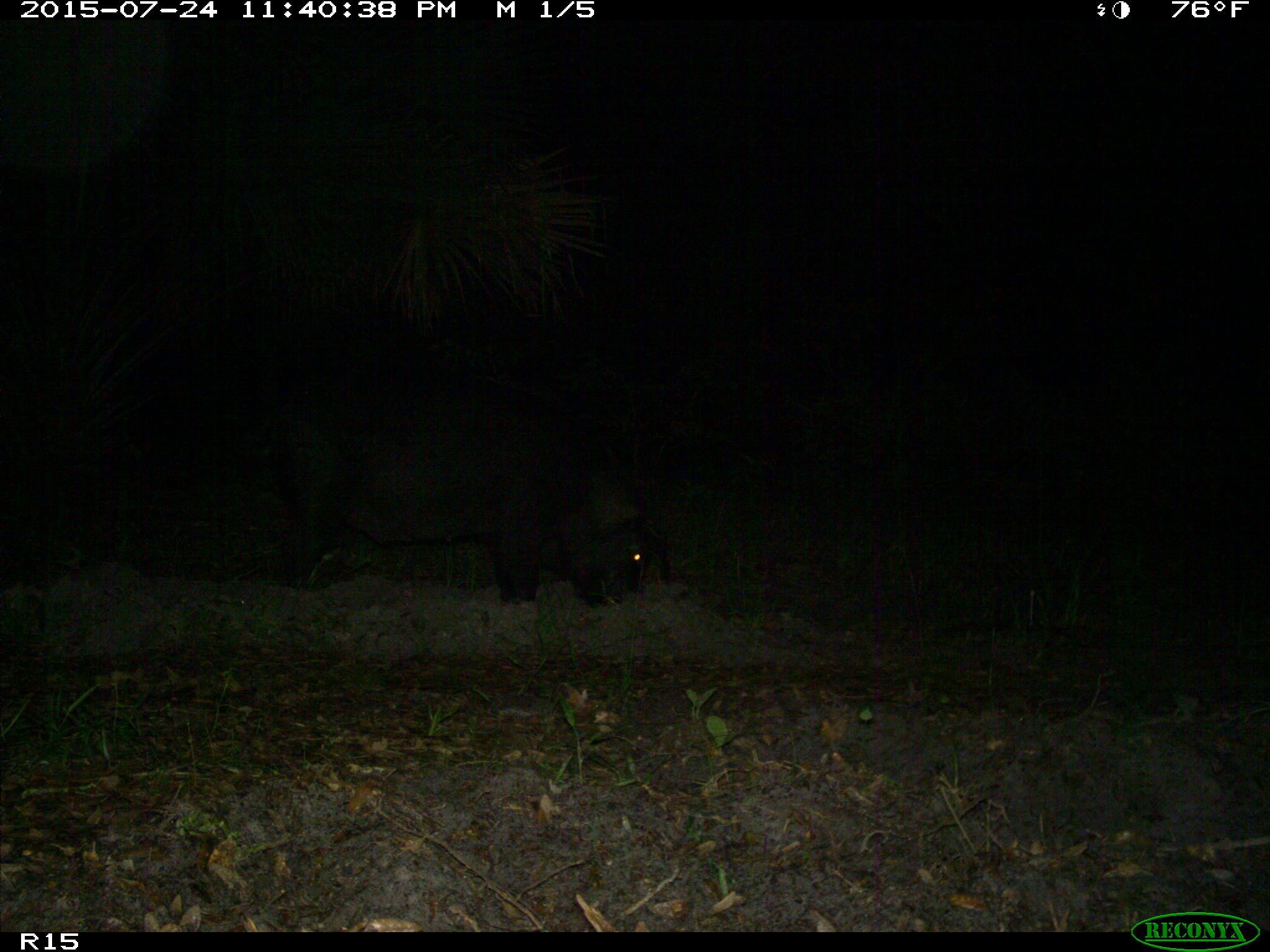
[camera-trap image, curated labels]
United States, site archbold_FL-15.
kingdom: Animalia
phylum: Chordata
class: Mammalia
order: Artiodactyla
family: Suidae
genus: Sus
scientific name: Sus scrofa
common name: wild boar